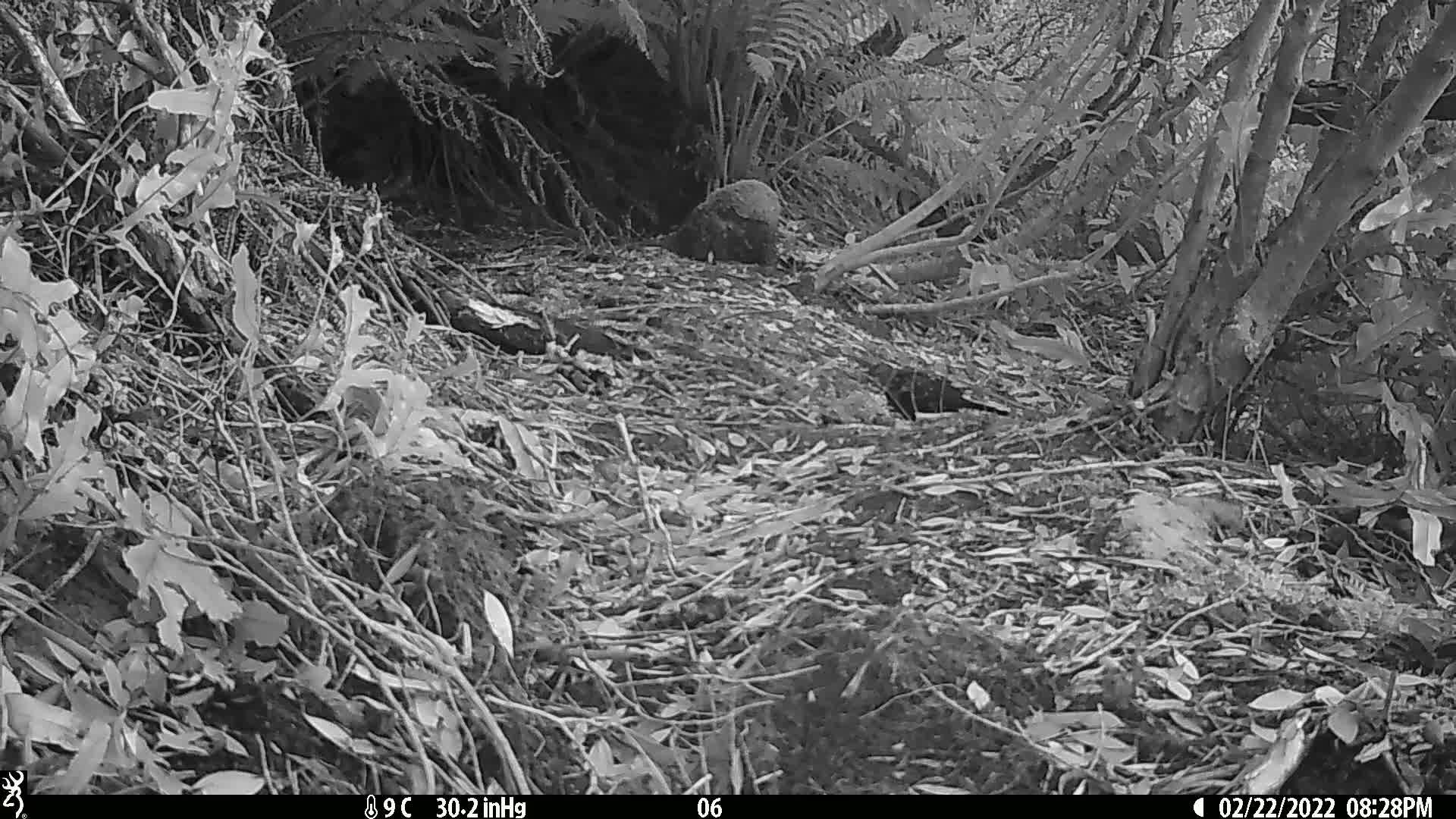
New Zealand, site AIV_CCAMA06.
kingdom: Animalia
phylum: Chordata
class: Aves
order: Passeriformes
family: Turdidae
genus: Turdus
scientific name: Turdus merula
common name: eurasian blackbird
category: blackbird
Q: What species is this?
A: Blackbird (eurasian blackbird) (Turdus merula).